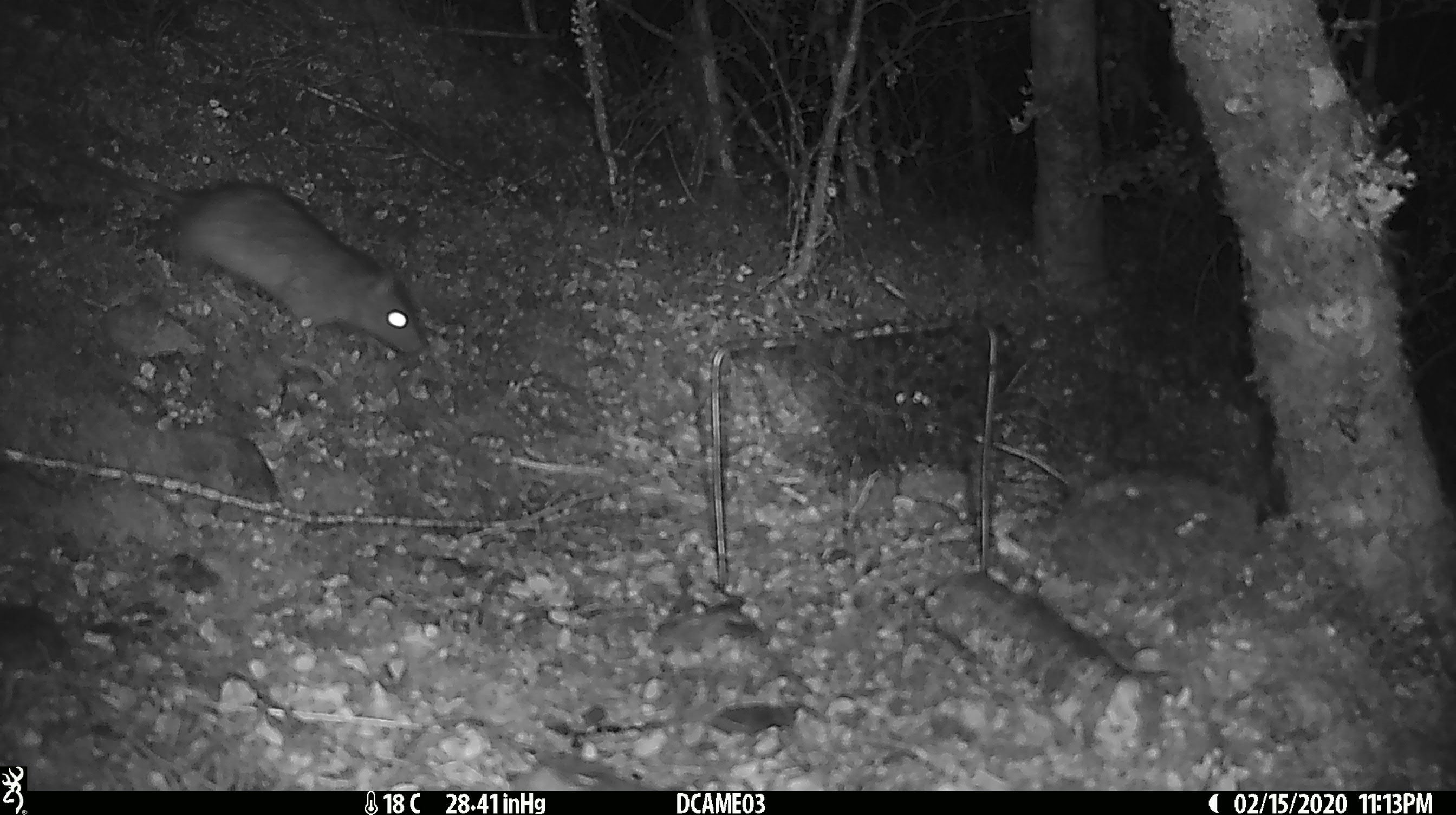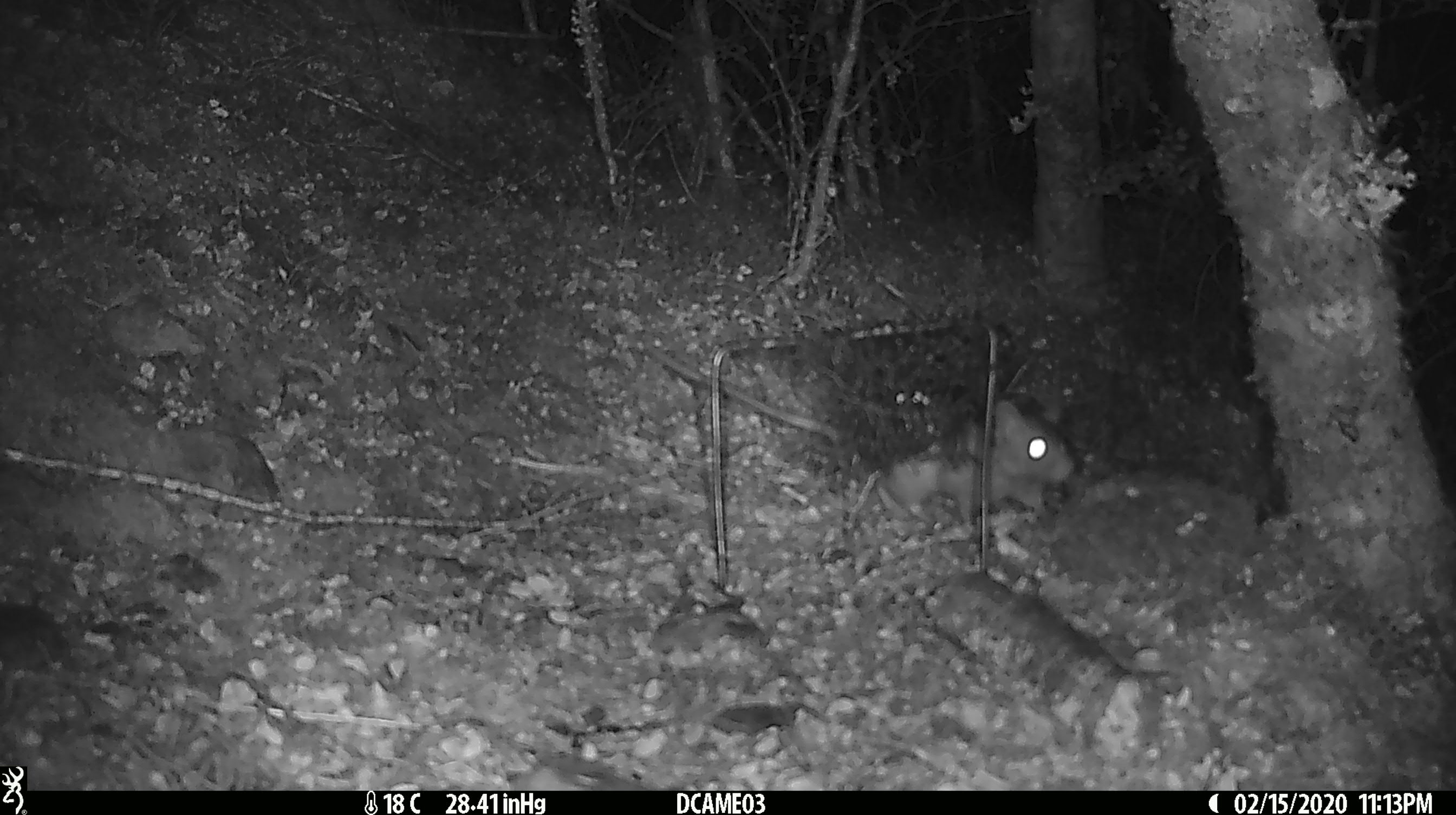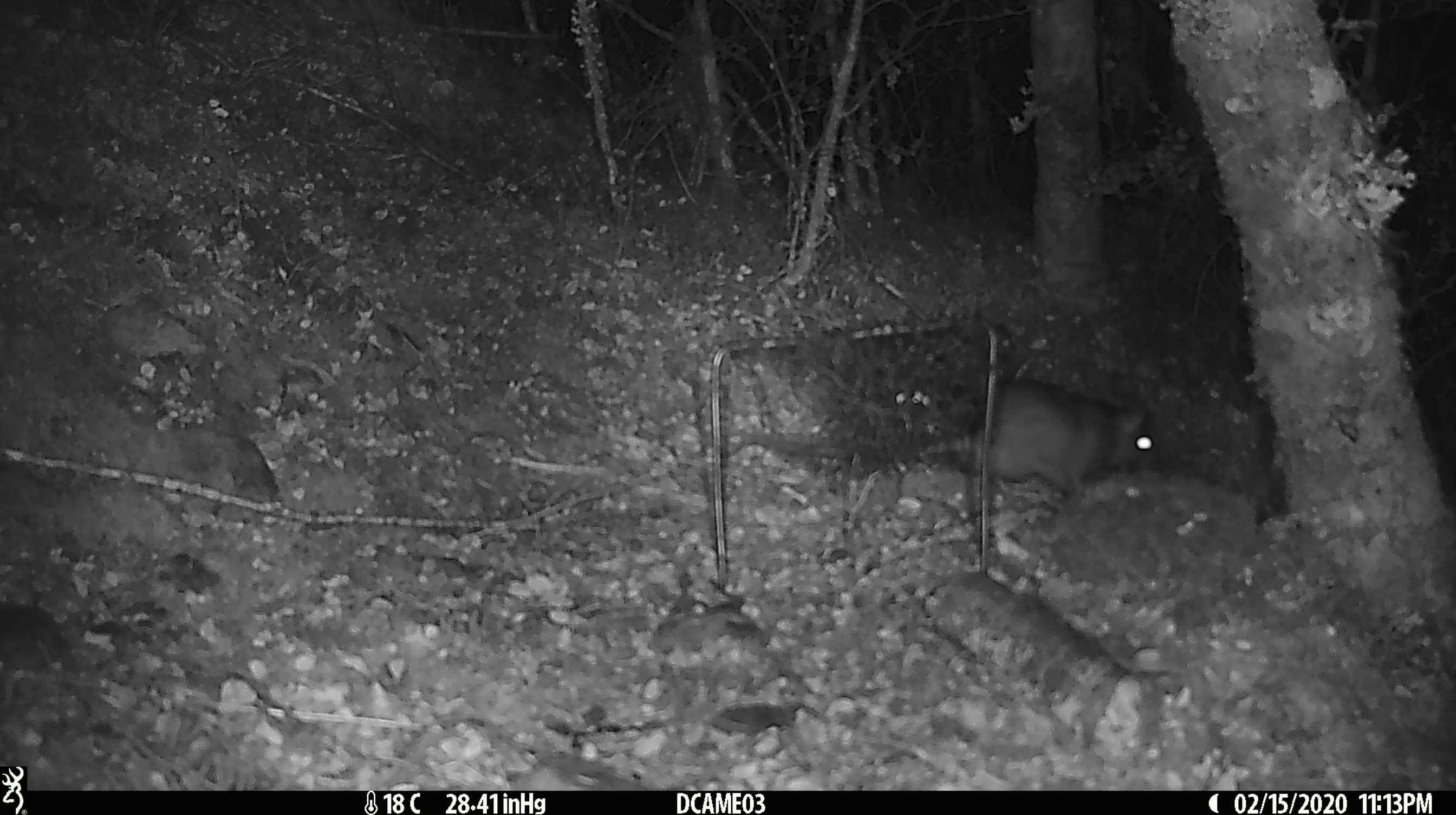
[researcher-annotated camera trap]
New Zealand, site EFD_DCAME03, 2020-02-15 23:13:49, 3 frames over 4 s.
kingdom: Animalia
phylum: Chordata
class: Mammalia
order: Rodentia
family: Muridae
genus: Rattus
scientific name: Rattus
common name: rat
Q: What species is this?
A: Rat (Rattus).